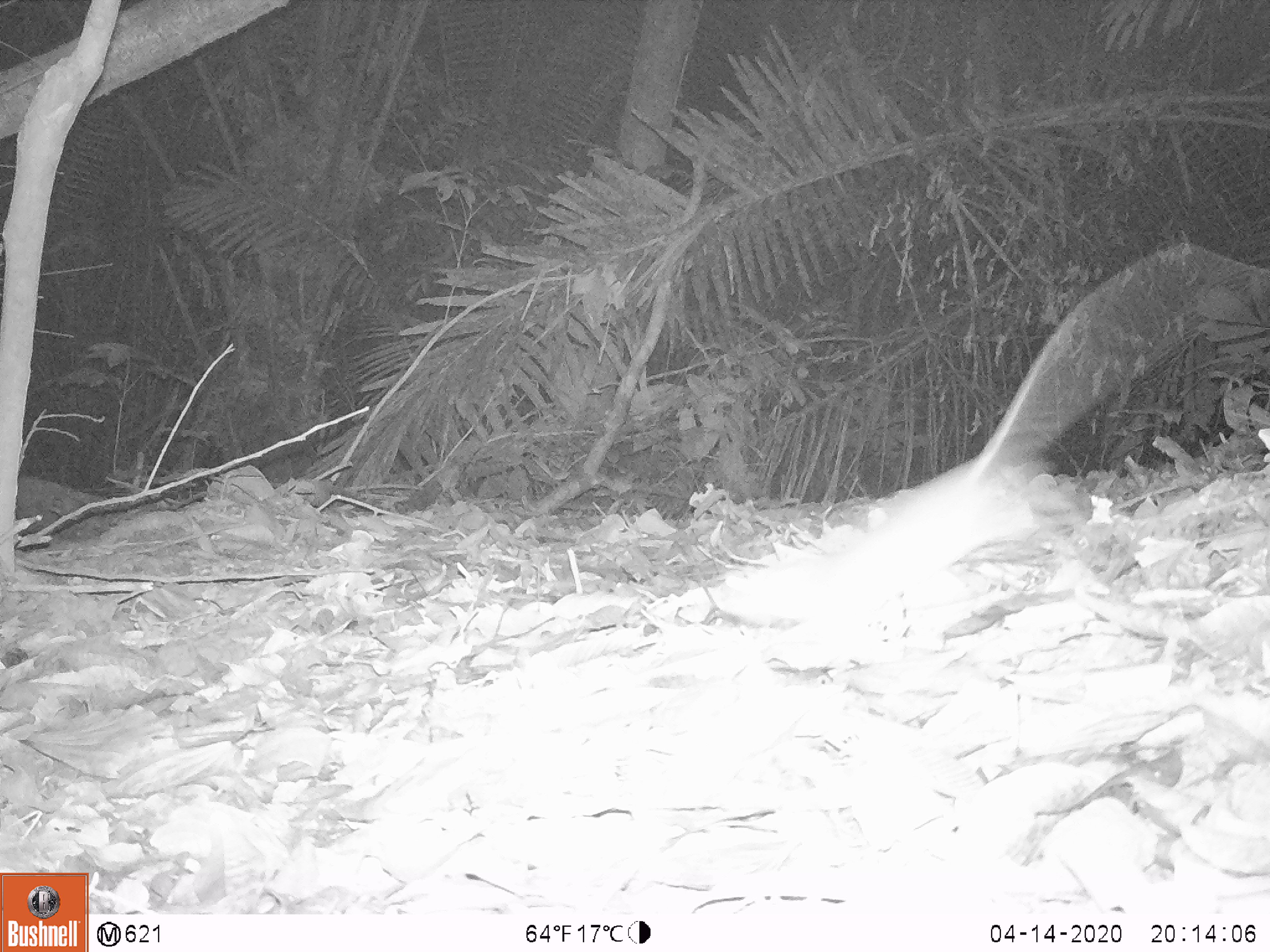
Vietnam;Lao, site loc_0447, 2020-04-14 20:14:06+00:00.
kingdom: Animalia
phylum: Chordata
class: Mammalia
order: Rodentia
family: Muridae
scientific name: Muridae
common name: old-world mice and rats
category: unidentified murid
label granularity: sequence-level